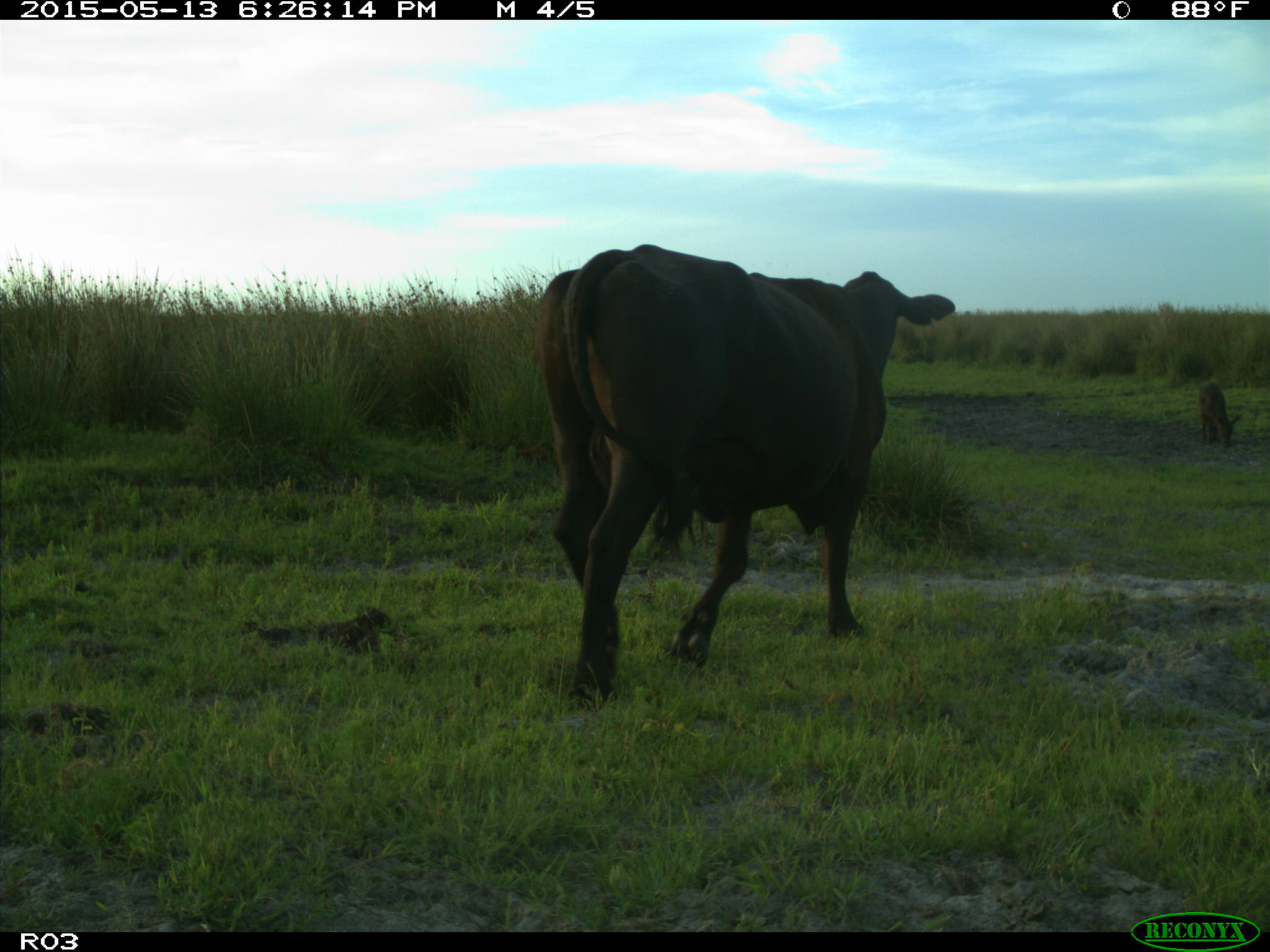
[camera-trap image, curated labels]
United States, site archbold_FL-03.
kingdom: Animalia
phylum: Chordata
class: Mammalia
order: Artiodactyla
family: Bovidae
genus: Bos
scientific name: Bos taurus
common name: domestic cow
Bos taurus (domestic cow).